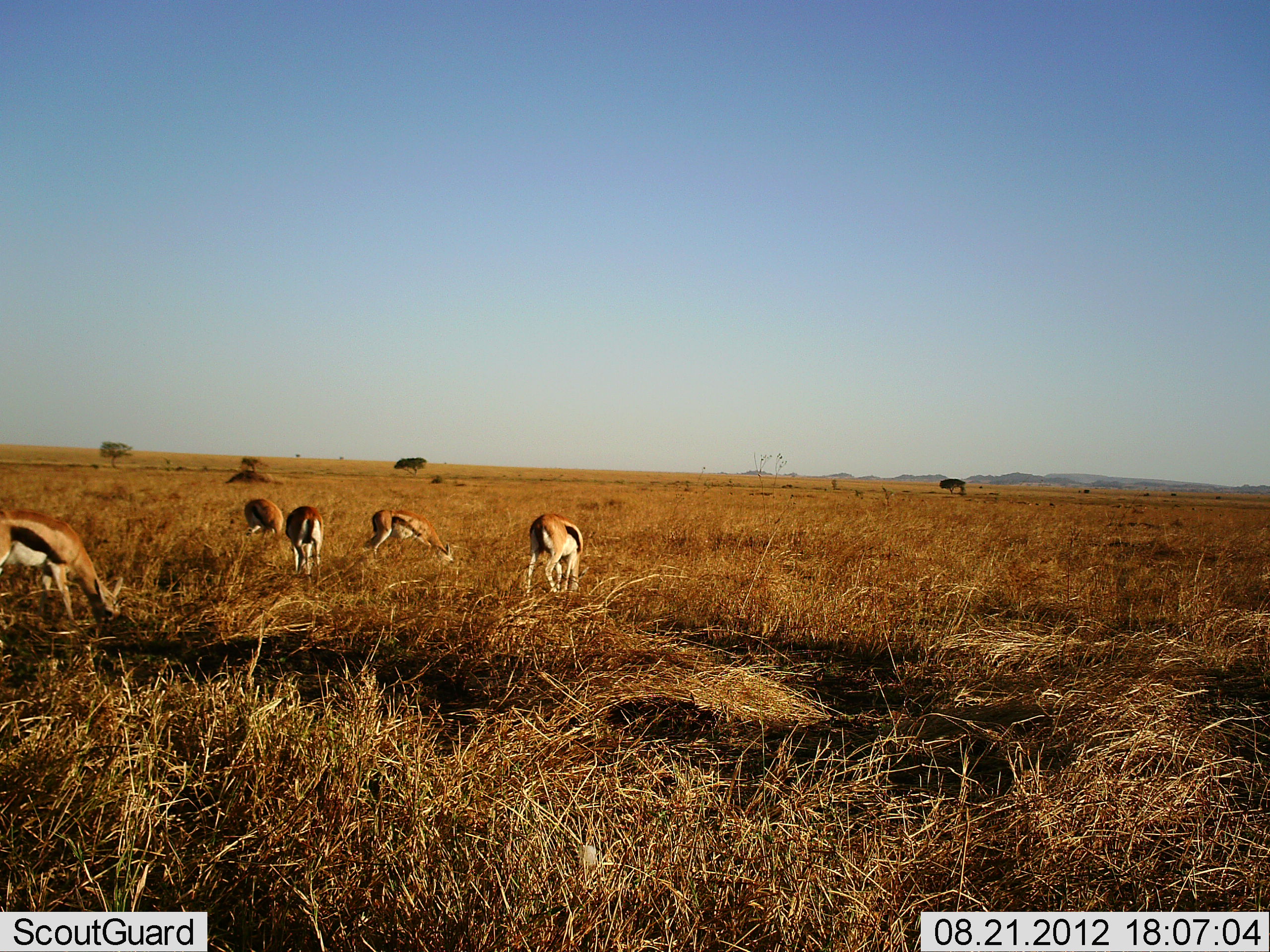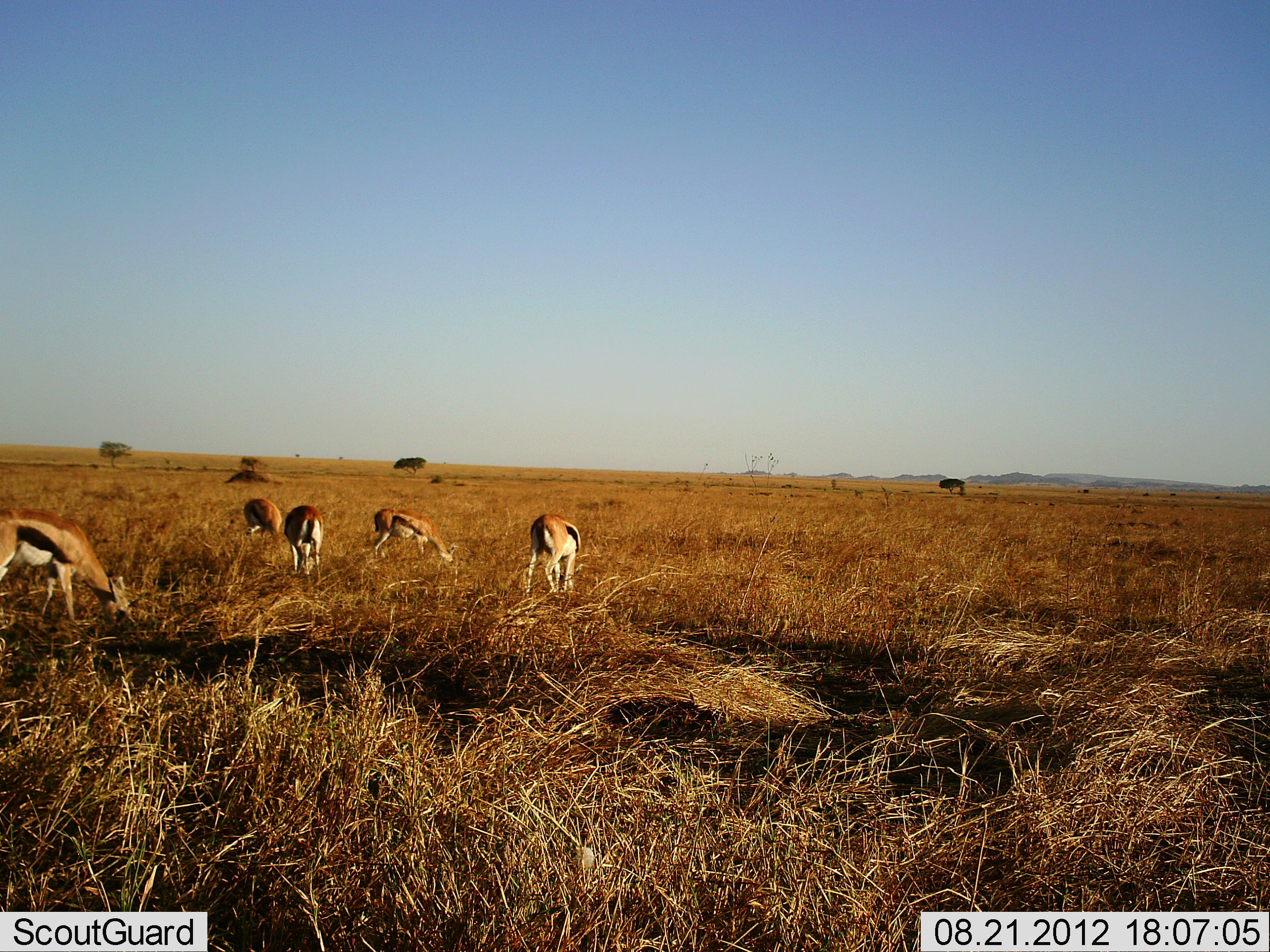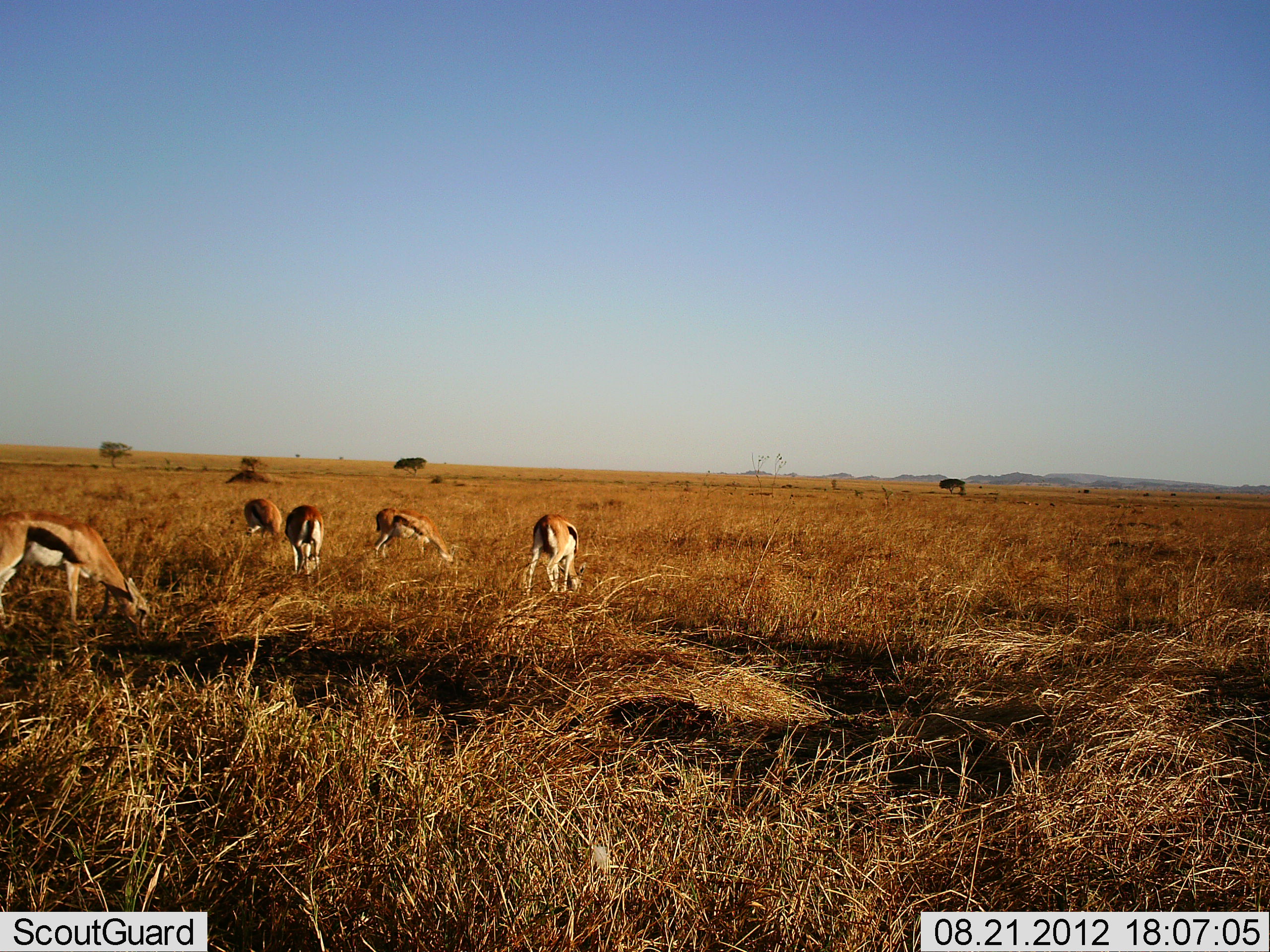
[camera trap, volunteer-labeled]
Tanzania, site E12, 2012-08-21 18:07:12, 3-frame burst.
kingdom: Animalia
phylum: Chordata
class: Mammalia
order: Artiodactyla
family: Bovidae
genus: Eudorcas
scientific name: Eudorcas thomsonii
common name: thomson's gazelle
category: gazellethomsons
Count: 5.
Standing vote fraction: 30%.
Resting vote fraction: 0%.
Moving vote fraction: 10%.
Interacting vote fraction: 0%.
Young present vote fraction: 0%.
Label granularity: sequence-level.